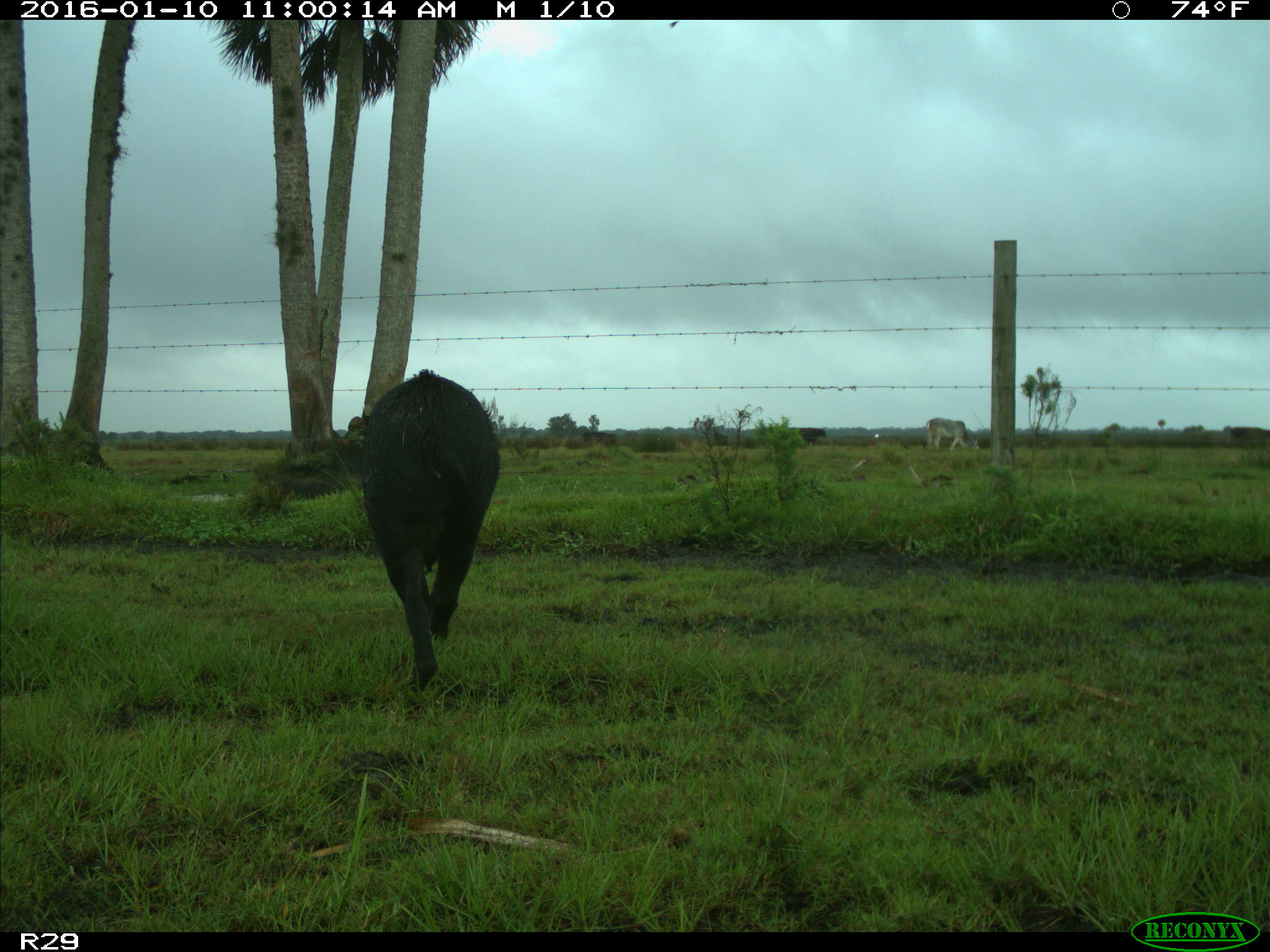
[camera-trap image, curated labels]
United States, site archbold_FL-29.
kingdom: Animalia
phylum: Chordata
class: Mammalia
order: Artiodactyla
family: Suidae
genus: Sus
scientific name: Sus scrofa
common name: wild boar